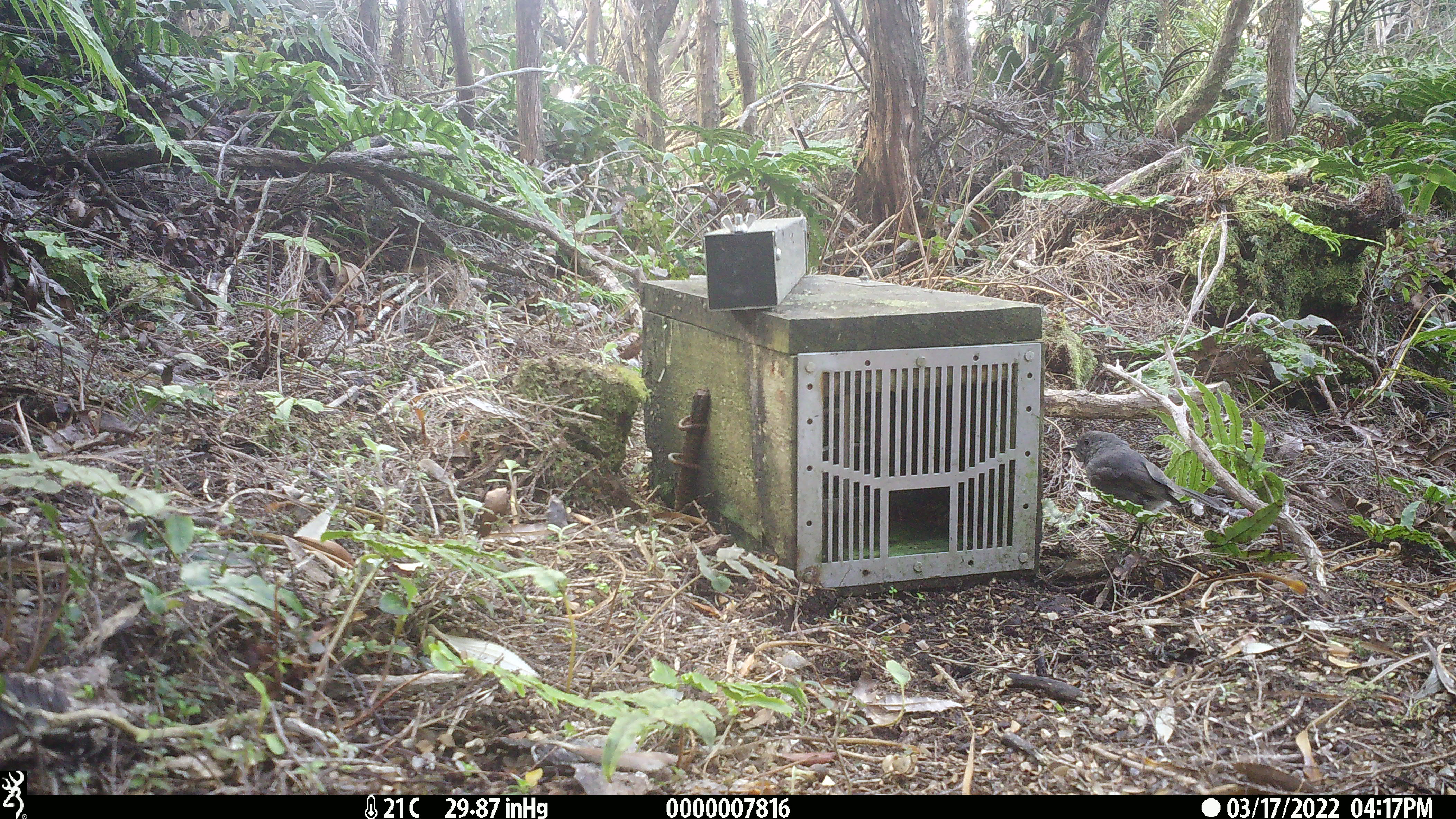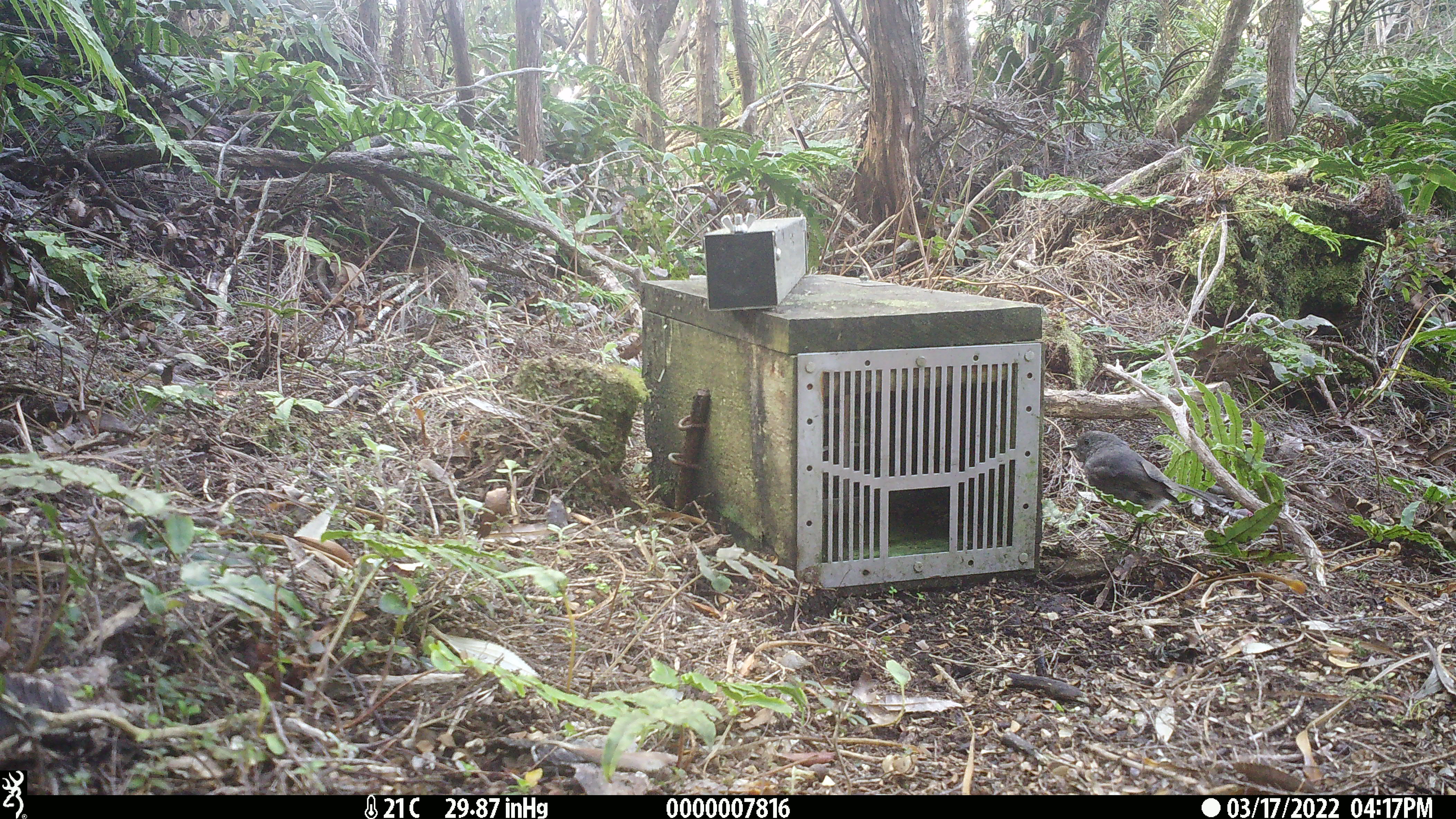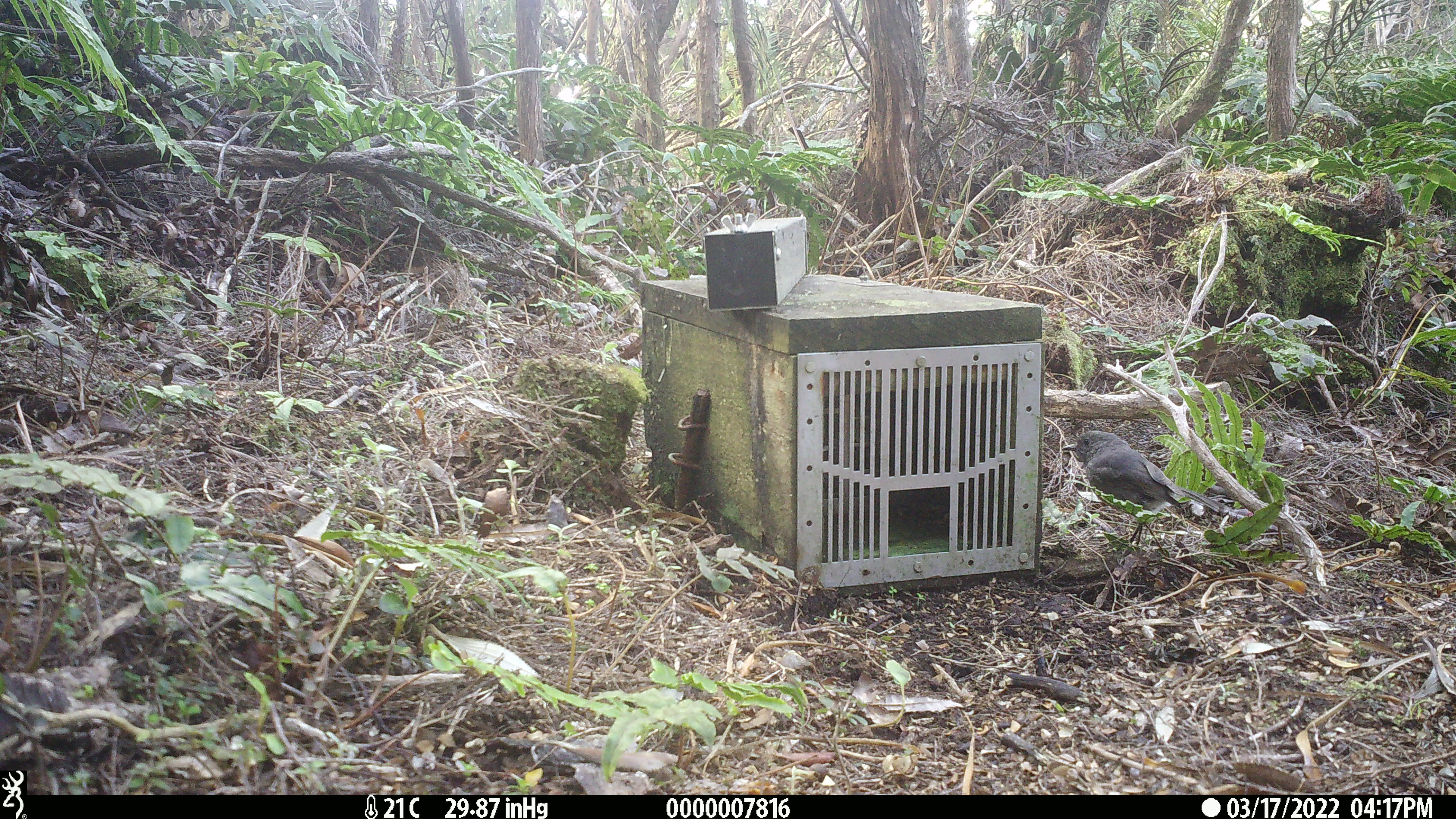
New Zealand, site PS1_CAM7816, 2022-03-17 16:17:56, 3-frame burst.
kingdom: Animalia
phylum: Chordata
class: Aves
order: Passeriformes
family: Petroicidae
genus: Petroica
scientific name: Petroica australis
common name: new zealand robin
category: robin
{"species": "robin (new zealand robin) (Petroica australis)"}